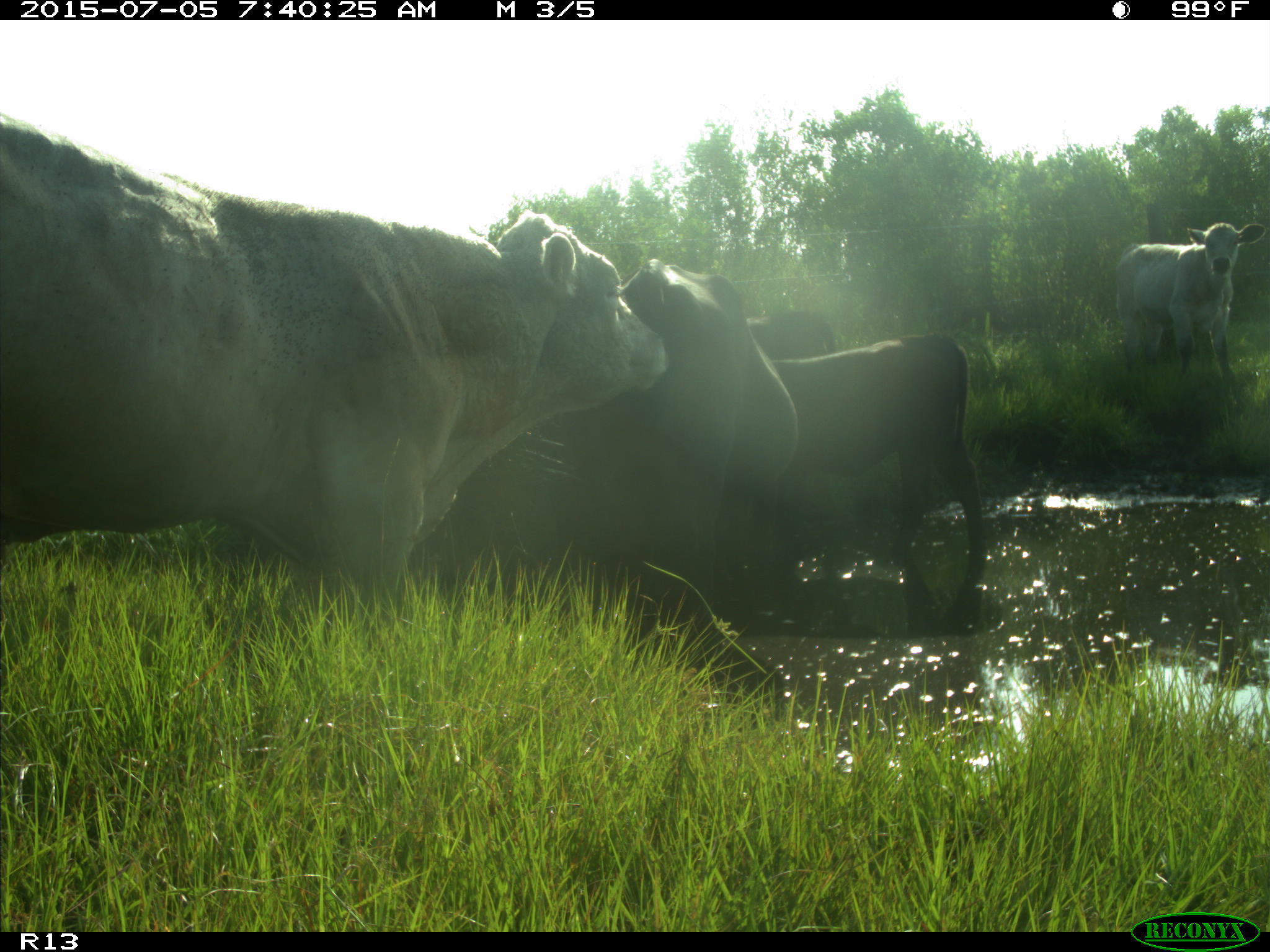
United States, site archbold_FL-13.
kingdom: Animalia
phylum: Chordata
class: Mammalia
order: Artiodactyla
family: Bovidae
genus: Bos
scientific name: Bos taurus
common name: domestic cow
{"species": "Bos taurus (domestic cow)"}